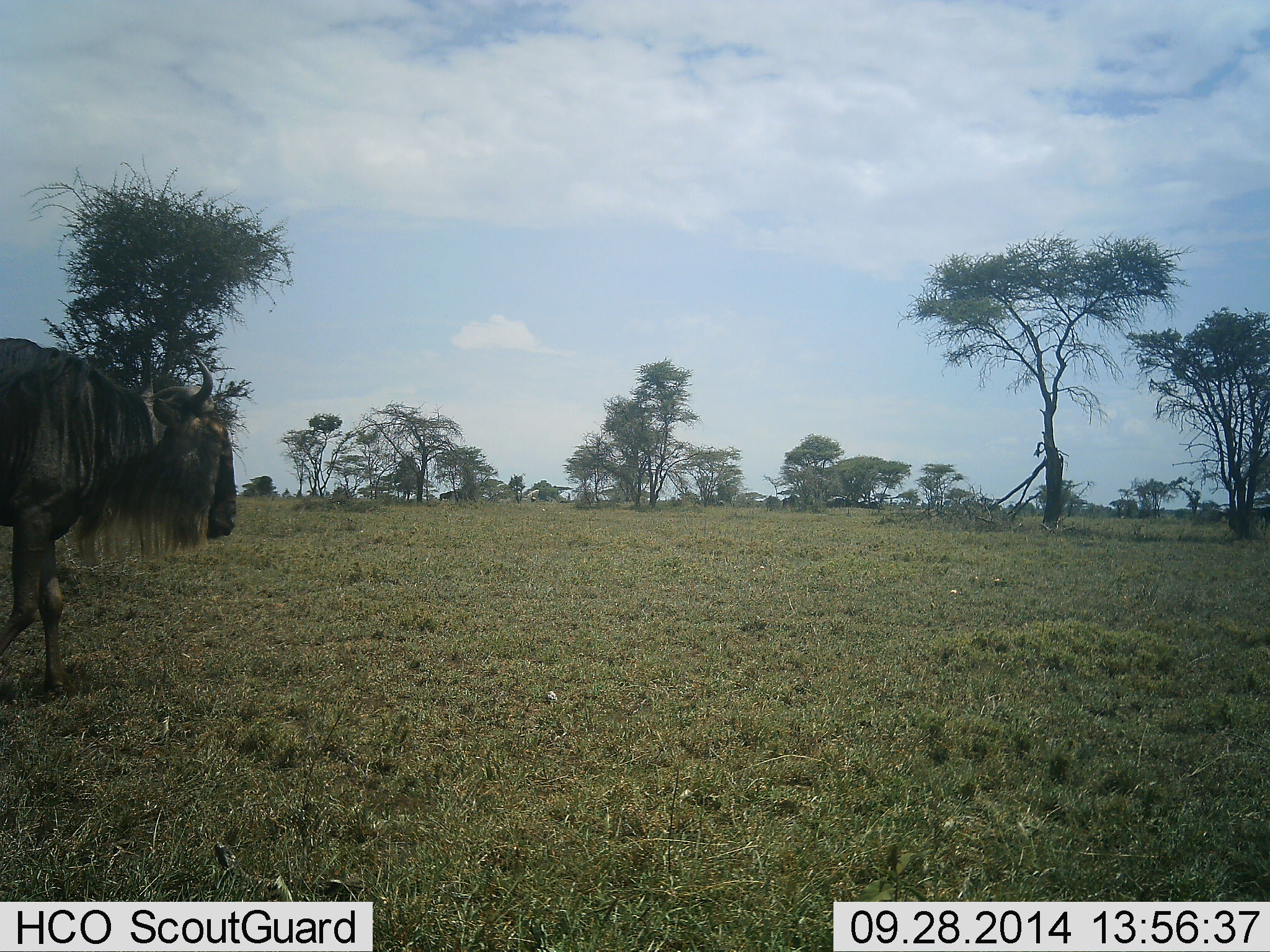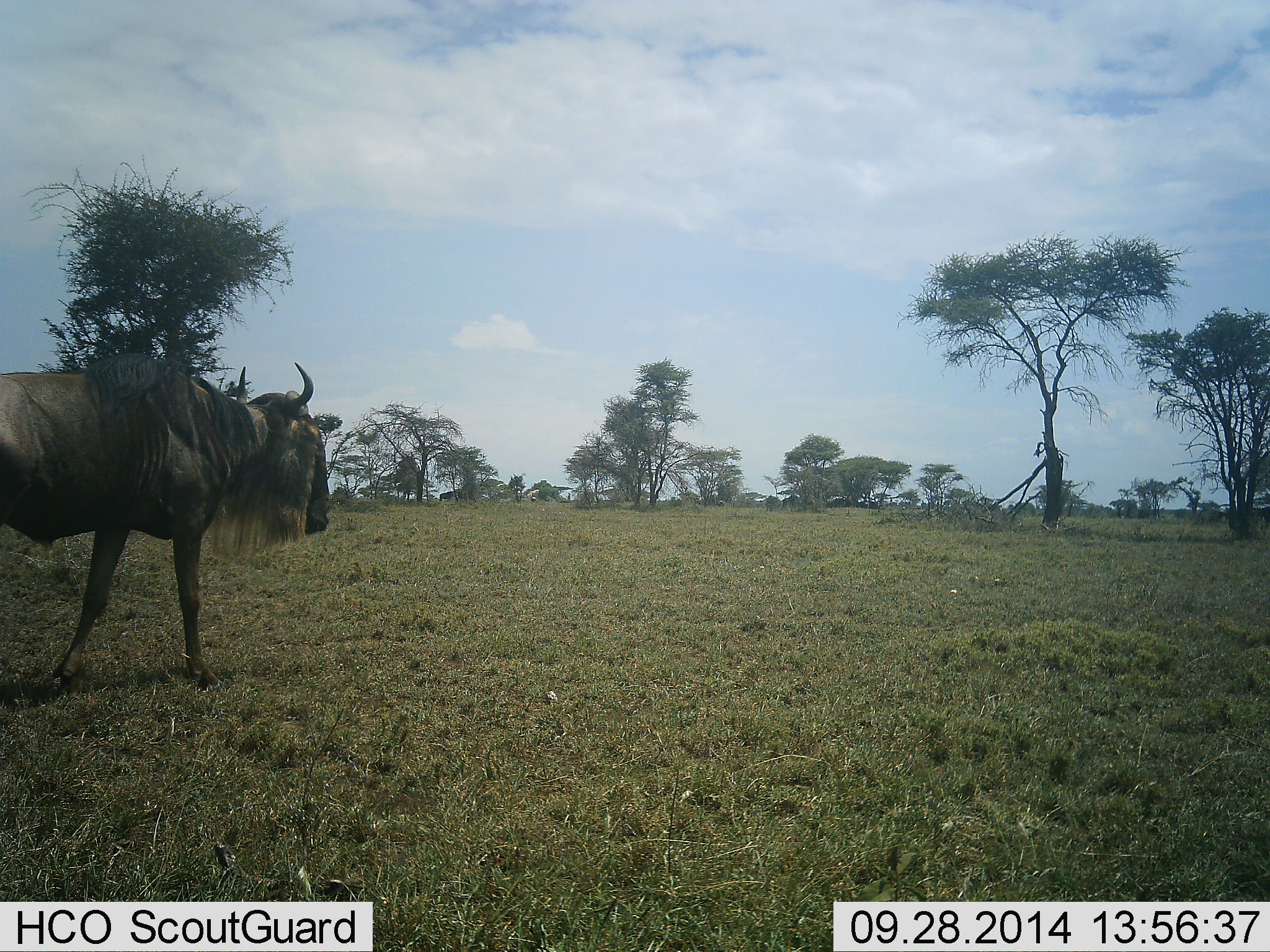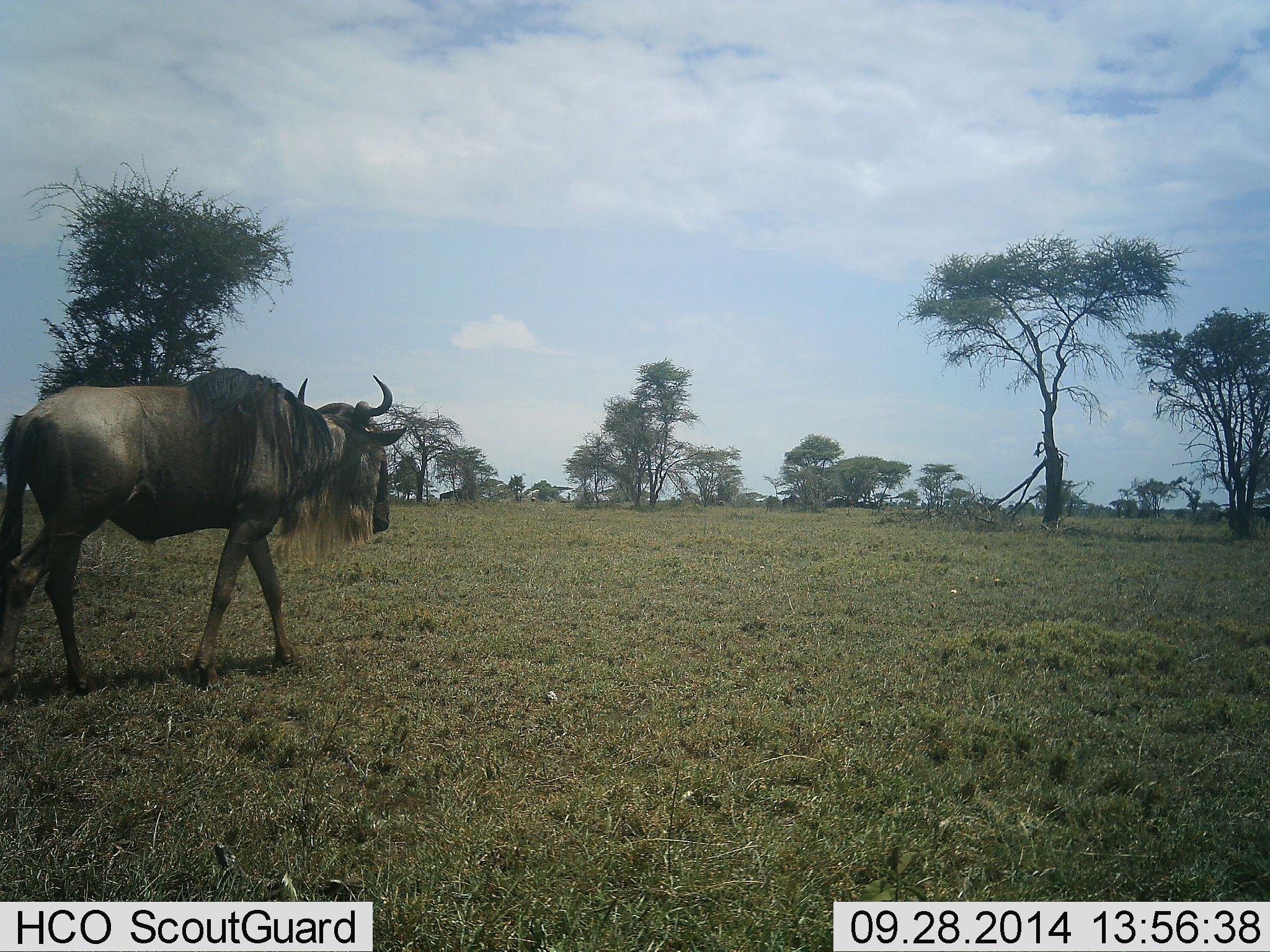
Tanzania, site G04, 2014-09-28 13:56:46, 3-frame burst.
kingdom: Animalia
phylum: Chordata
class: Mammalia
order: Artiodactyla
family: Bovidae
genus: Connochaetes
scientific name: Connochaetes taurinus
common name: blue wildebeest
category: wildebeest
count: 1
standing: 10%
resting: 0%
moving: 90%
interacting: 0%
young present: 0%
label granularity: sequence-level